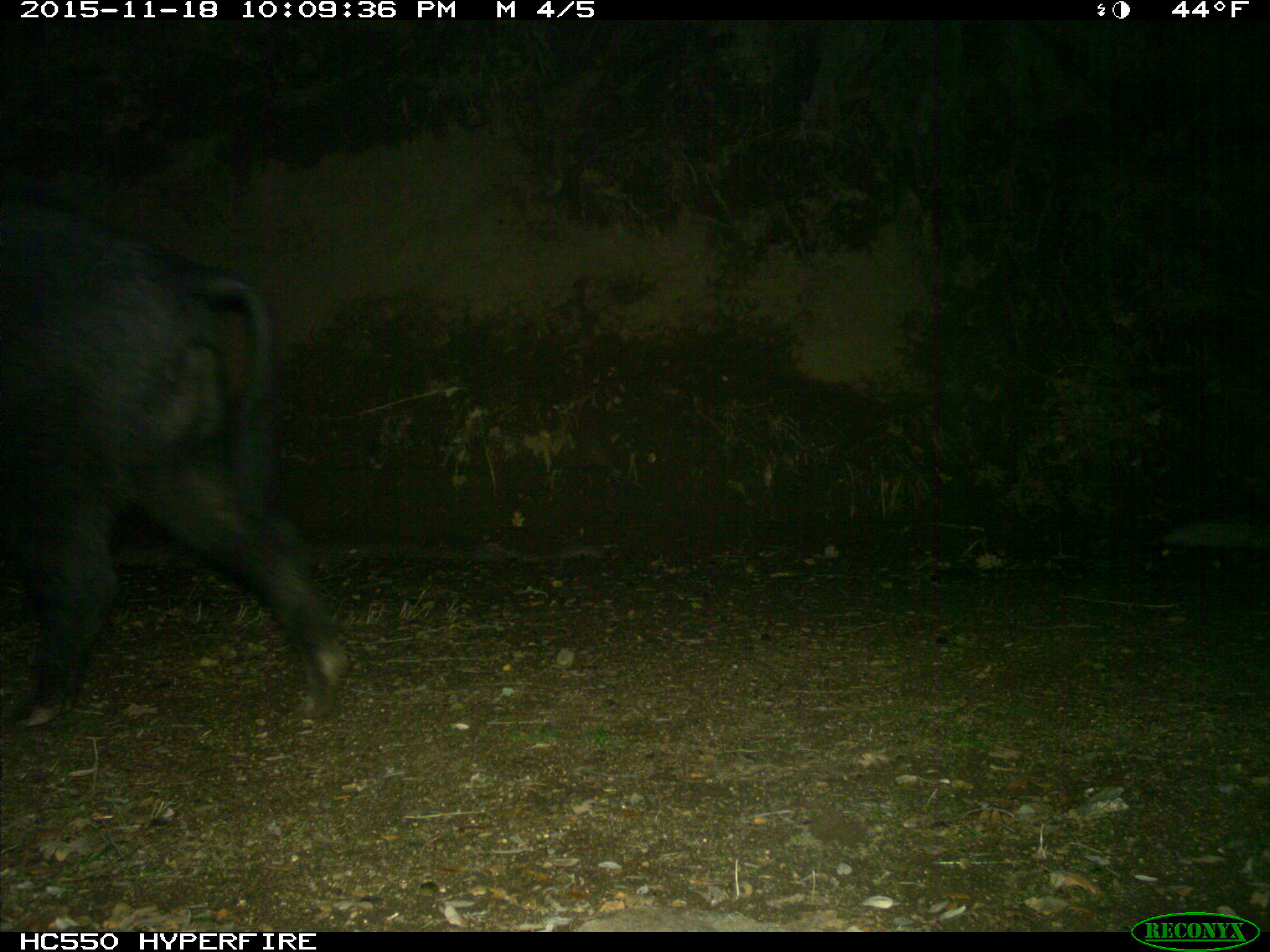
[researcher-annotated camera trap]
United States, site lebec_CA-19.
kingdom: Animalia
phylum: Chordata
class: Mammalia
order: Artiodactyla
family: Suidae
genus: Sus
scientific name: Sus scrofa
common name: wild boar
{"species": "Sus scrofa (wild boar)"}